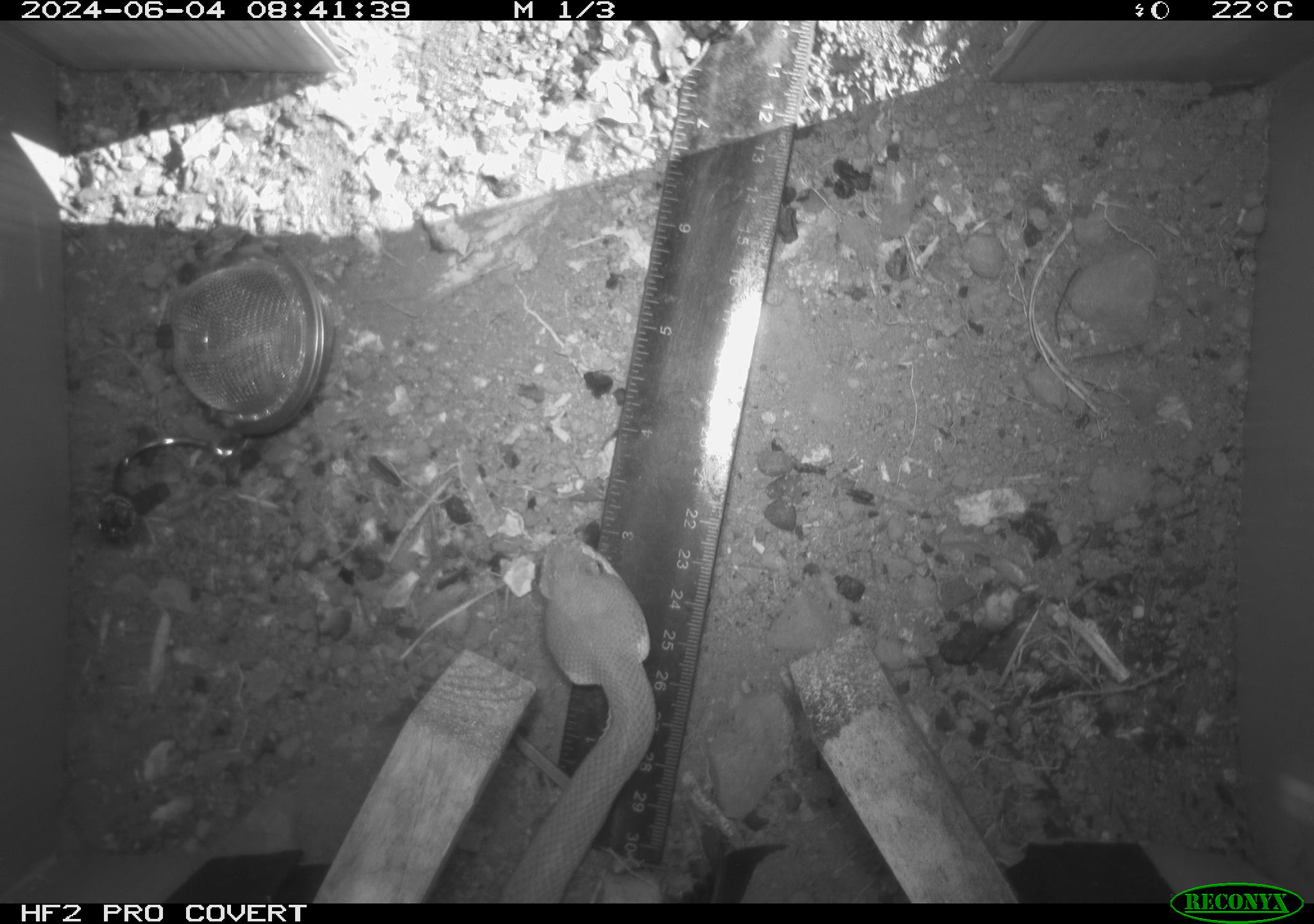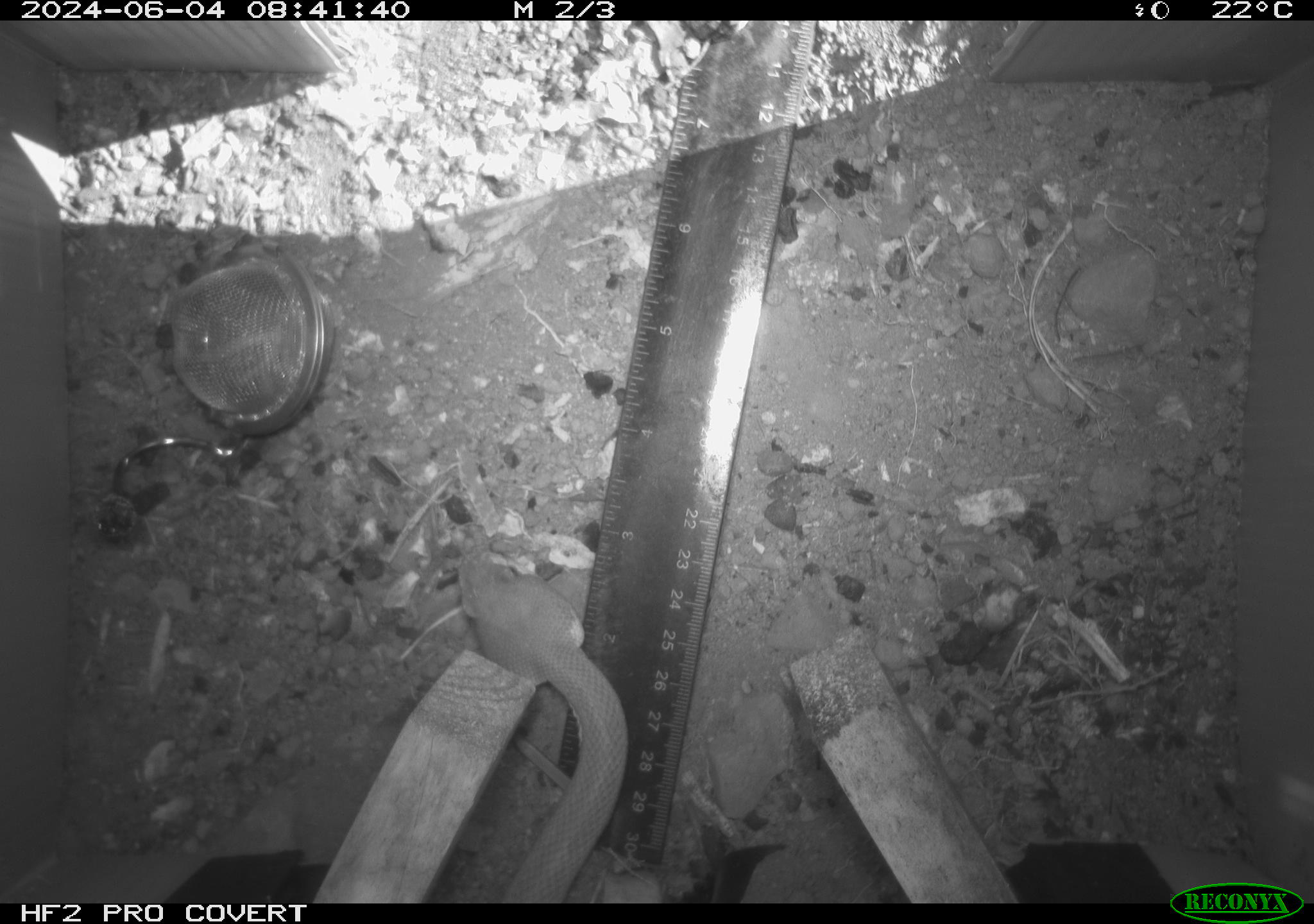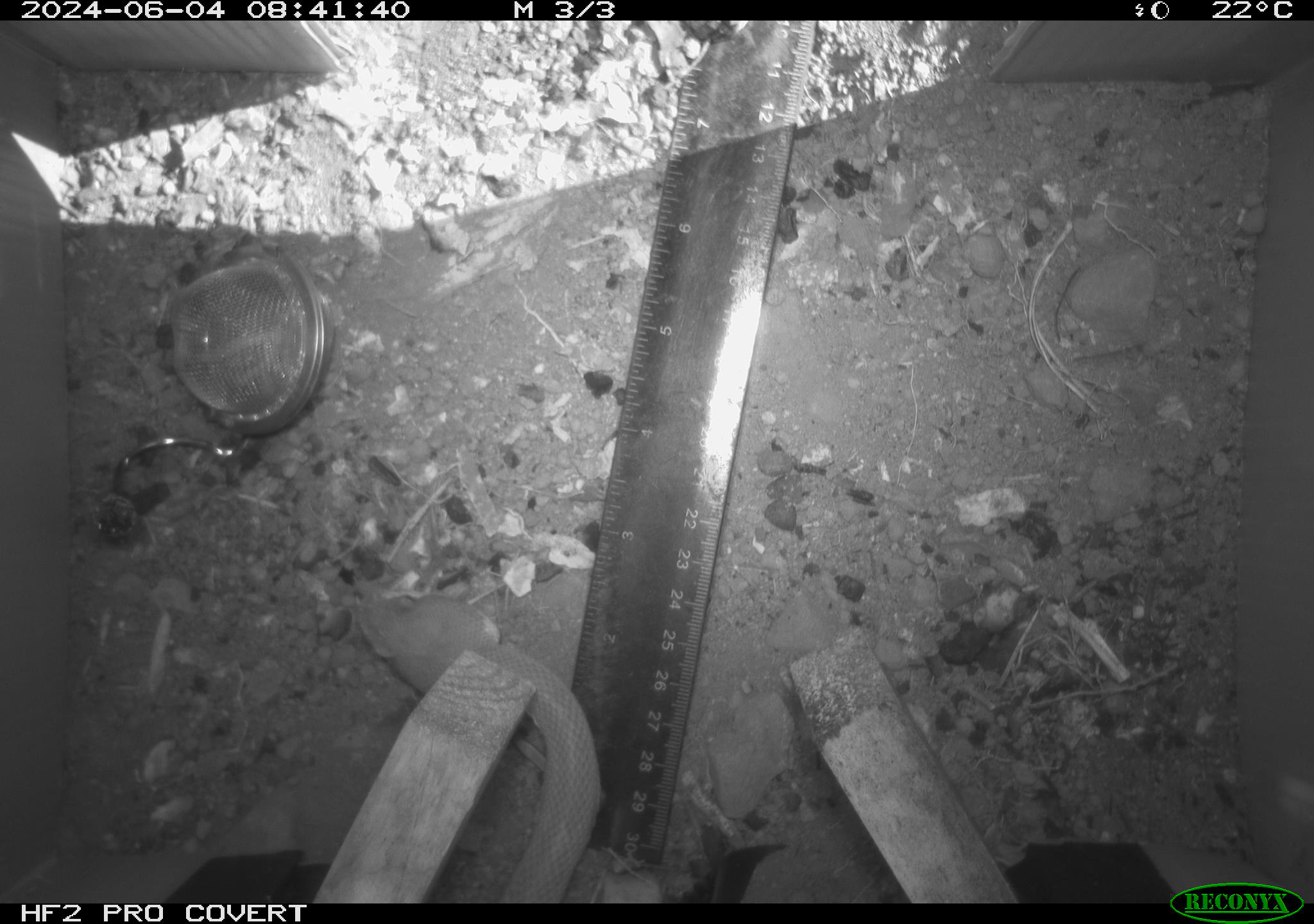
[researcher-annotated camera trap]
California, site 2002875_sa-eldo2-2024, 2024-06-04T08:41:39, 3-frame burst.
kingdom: Animalia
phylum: Chordata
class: Reptilia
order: Squamata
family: Viperidae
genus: Crotalus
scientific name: Crotalus oreganus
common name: western rattlesnake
Western rattlesnake (Crotalus oreganus).